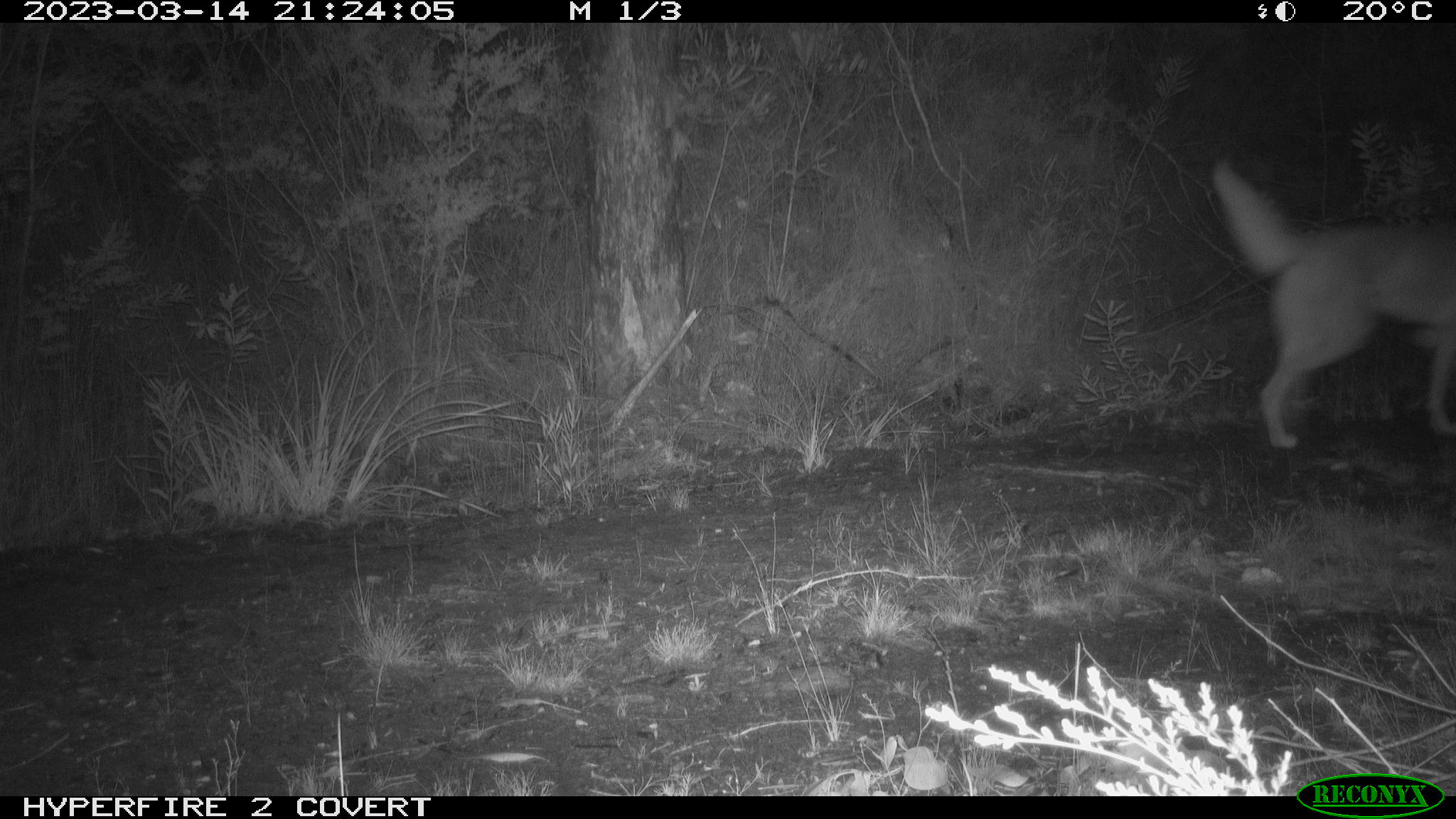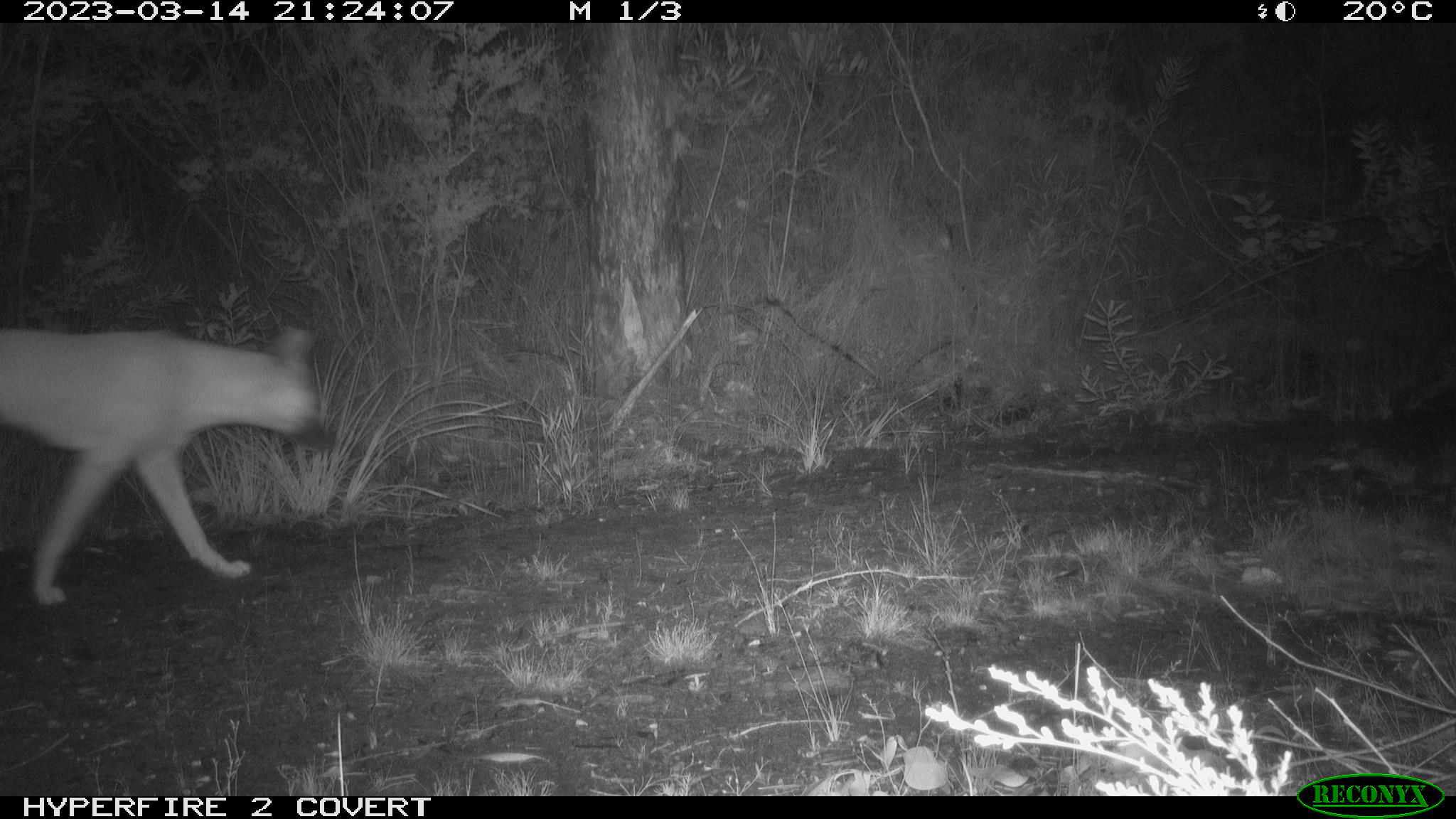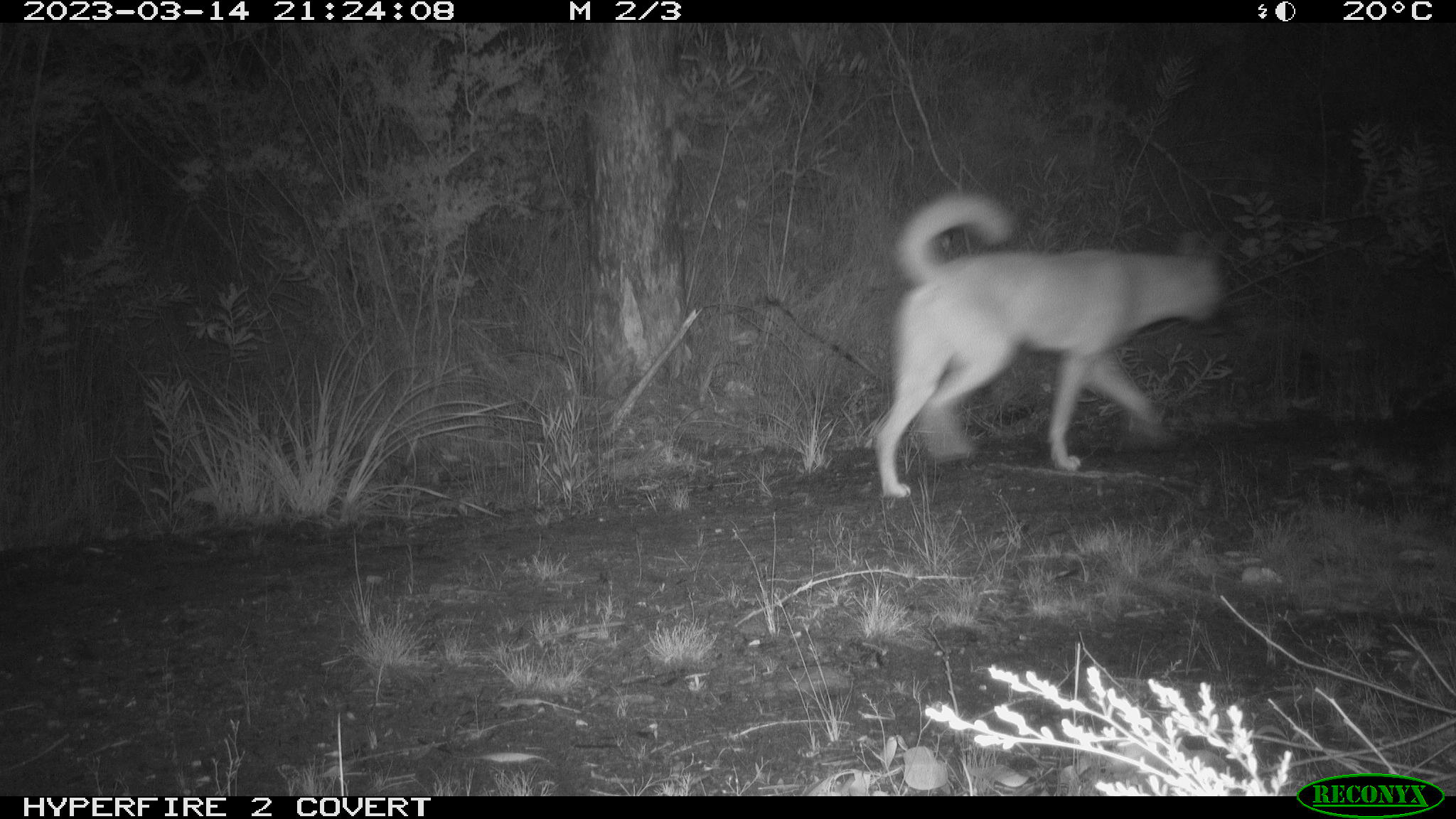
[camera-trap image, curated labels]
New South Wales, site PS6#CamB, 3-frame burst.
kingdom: Animalia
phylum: Chordata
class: Mammalia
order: Carnivora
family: Canidae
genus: Canis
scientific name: Canis familiaris dingo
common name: dingo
Dingo (Canis familiaris dingo).